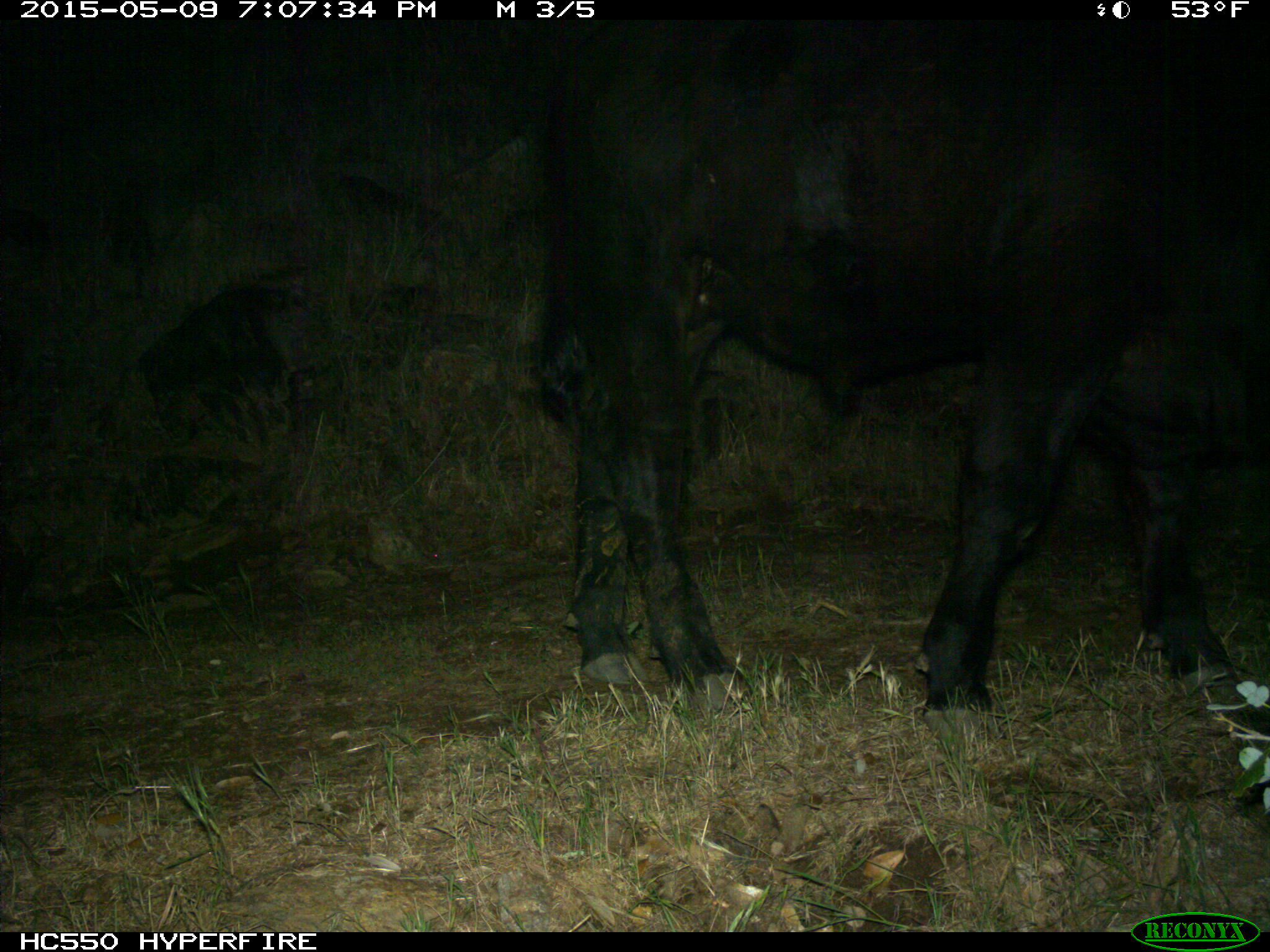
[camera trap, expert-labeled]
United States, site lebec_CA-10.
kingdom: Animalia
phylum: Chordata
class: Mammalia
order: Artiodactyla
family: Bovidae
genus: Bos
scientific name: Bos taurus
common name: domestic cow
Bos taurus (domestic cow).